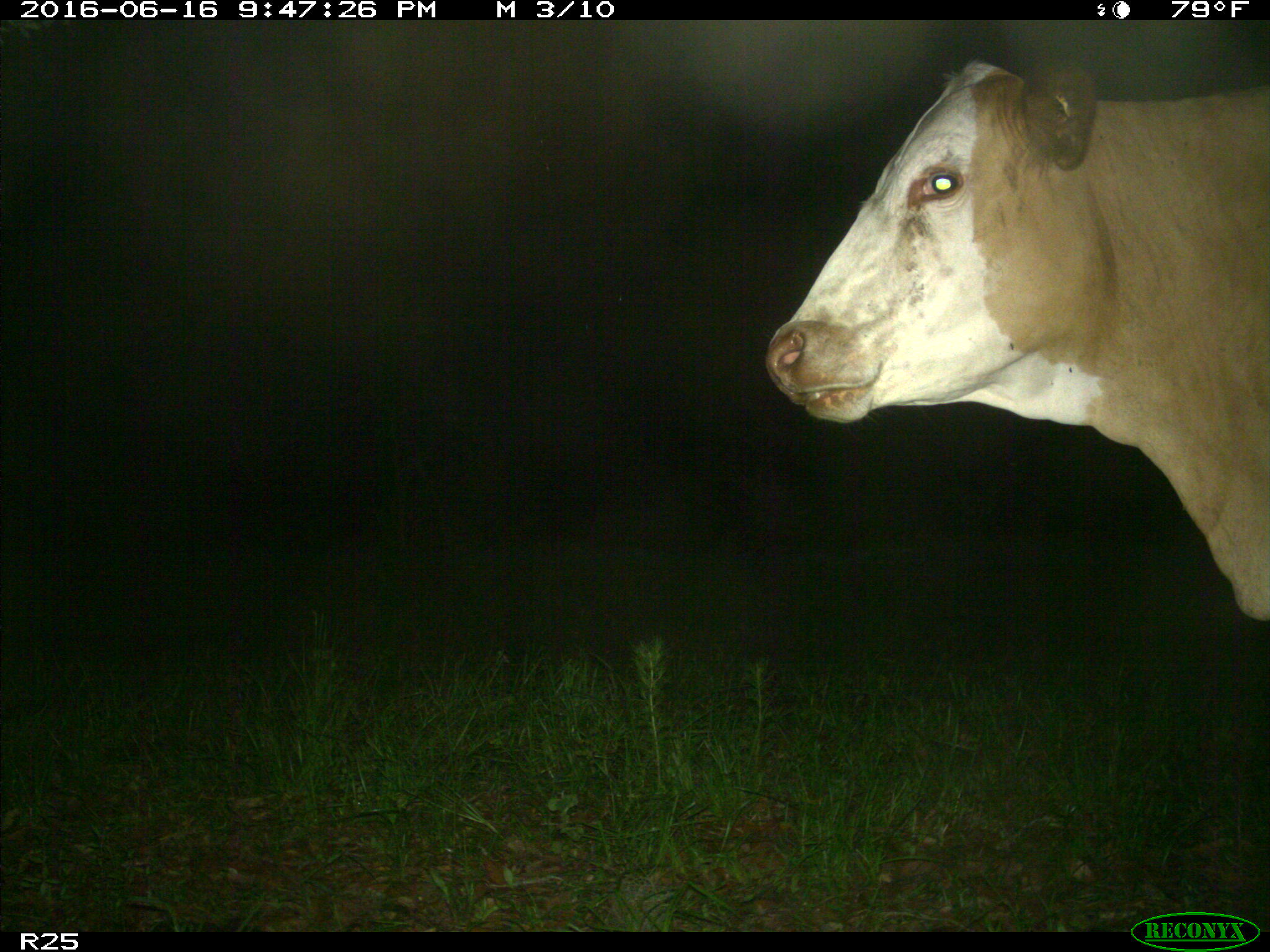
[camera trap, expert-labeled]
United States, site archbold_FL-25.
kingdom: Animalia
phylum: Chordata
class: Mammalia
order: Artiodactyla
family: Bovidae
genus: Bos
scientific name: Bos taurus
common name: domestic cow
Bos taurus (domestic cow).